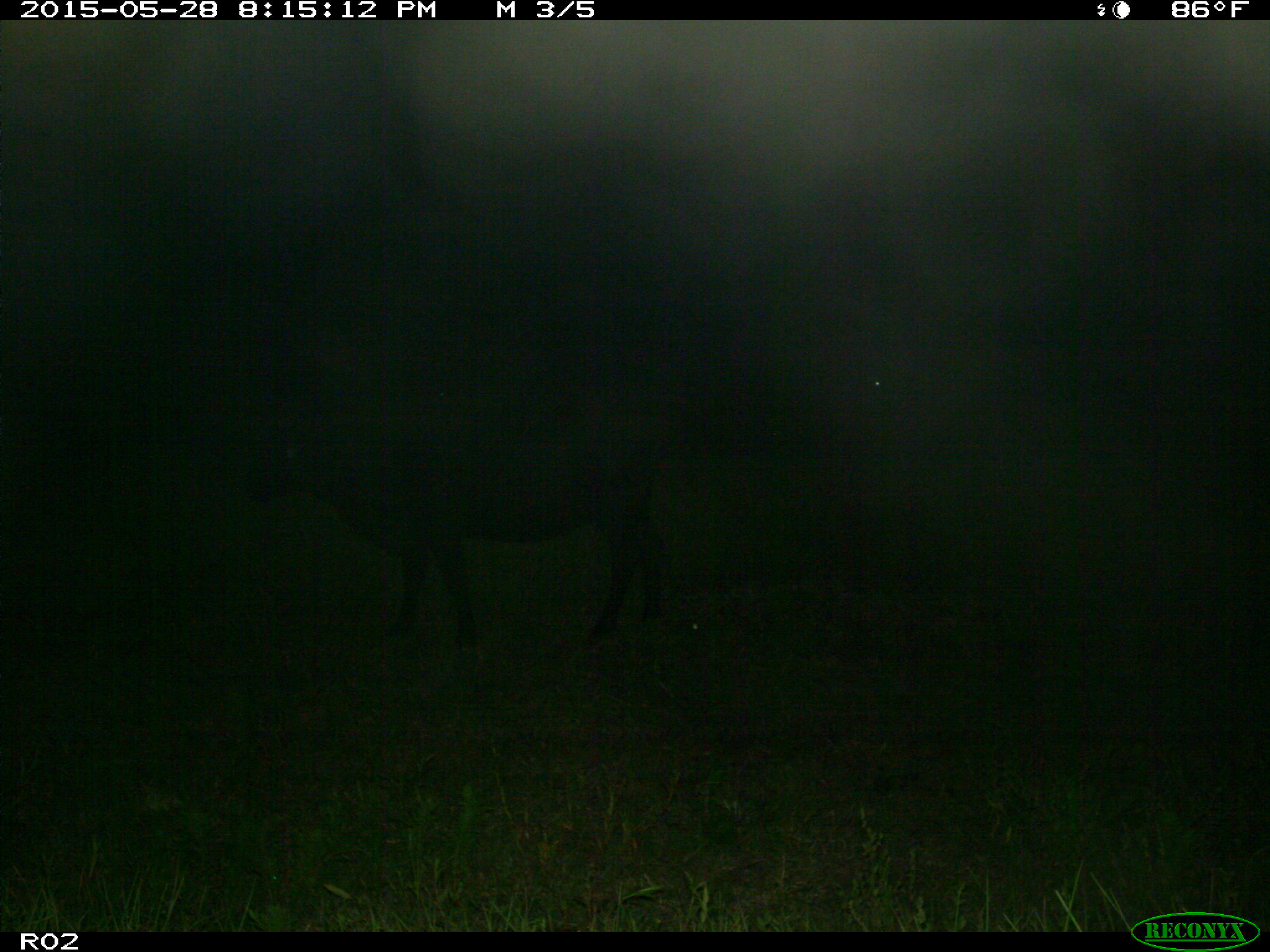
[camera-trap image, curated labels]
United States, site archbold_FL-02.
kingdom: Animalia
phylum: Chordata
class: Mammalia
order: Artiodactyla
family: Bovidae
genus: Bos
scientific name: Bos taurus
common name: domestic cow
Bos taurus (domestic cow).